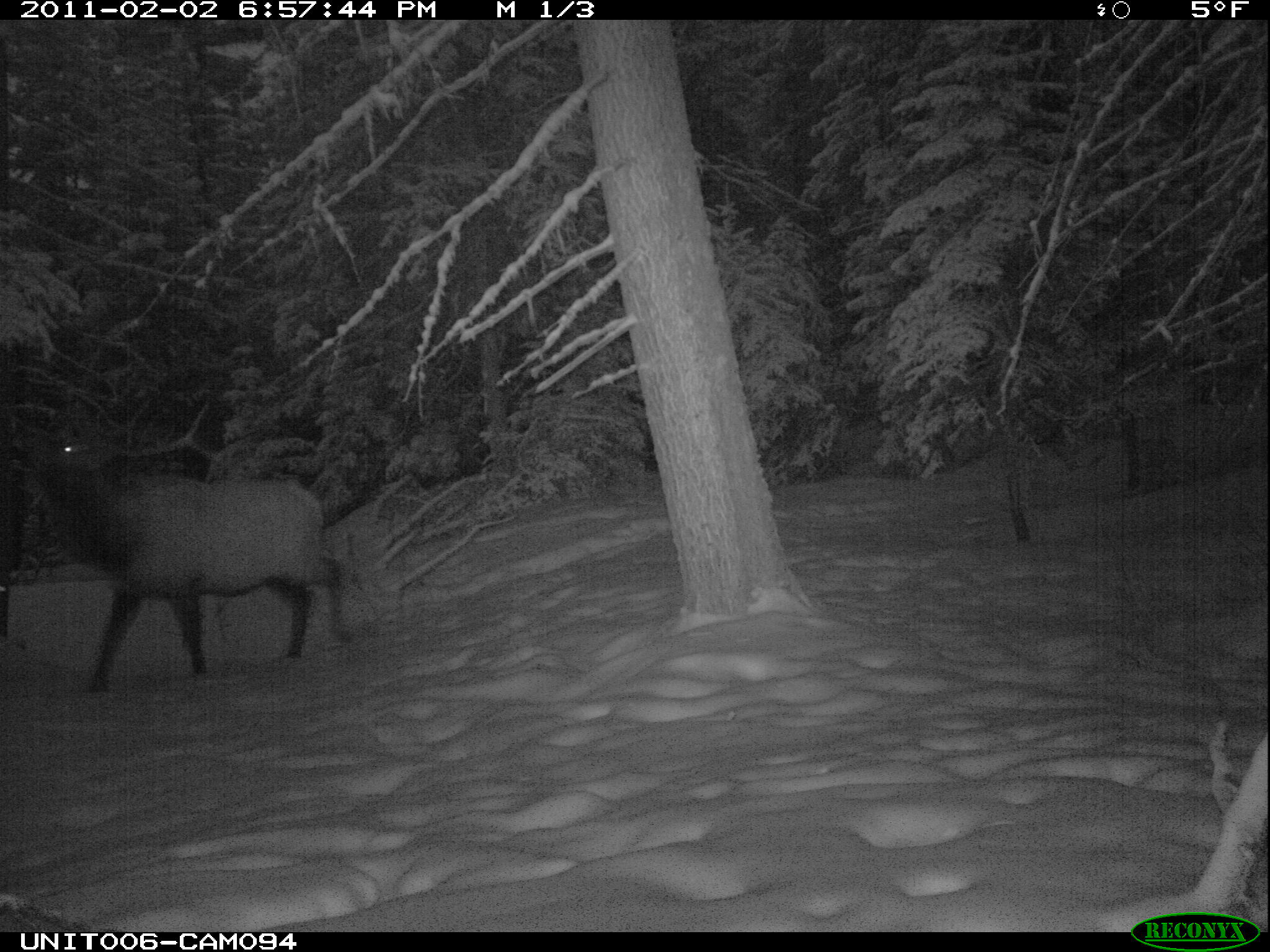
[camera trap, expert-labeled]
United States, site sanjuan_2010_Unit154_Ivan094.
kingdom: Animalia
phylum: Chordata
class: Mammalia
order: Artiodactyla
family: Cervidae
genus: Cervus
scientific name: Cervus elaphus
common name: red deer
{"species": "Cervus elaphus (red deer)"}